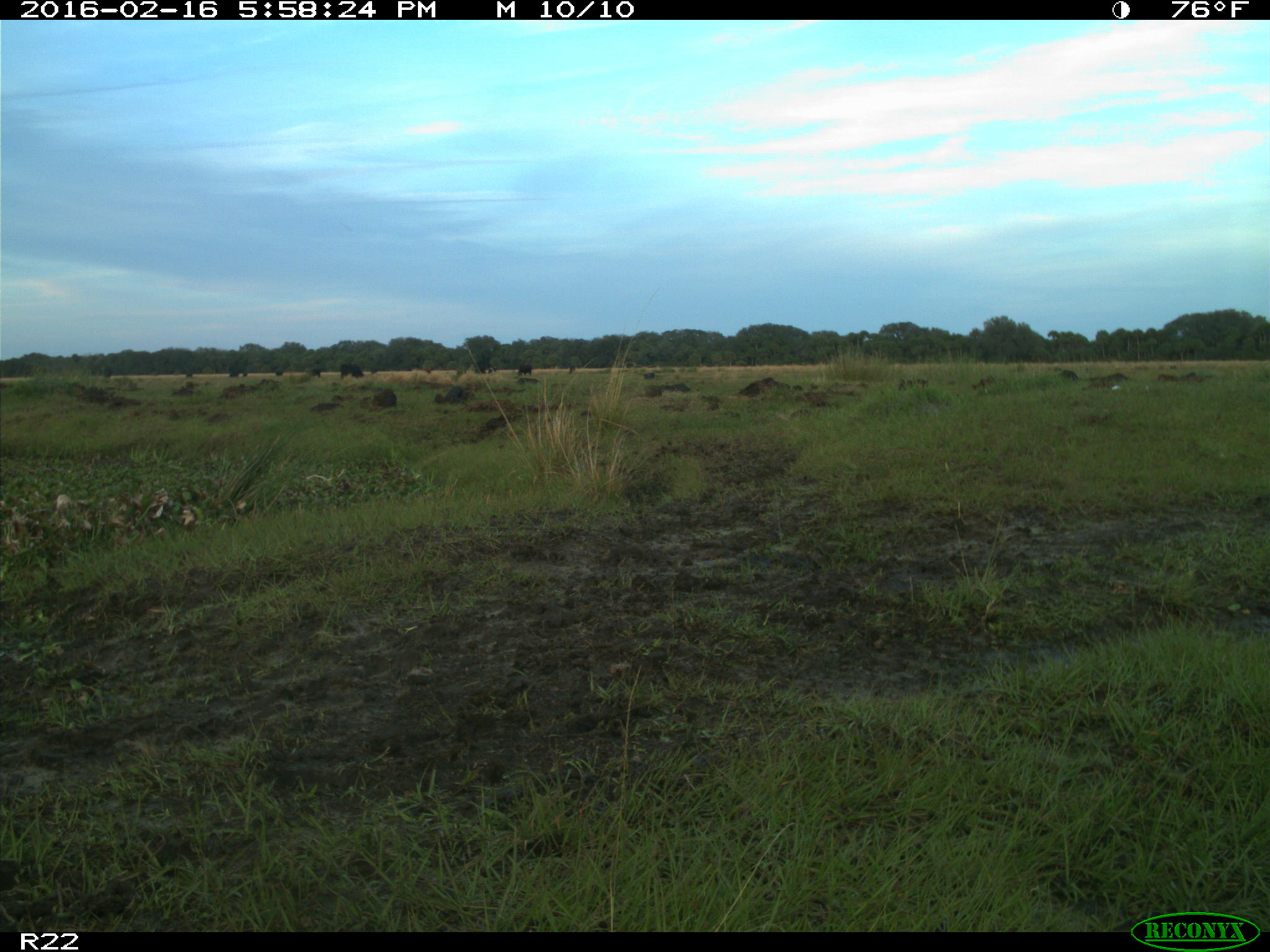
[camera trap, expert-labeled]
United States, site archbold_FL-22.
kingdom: Animalia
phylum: Chordata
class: Mammalia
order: Artiodactyla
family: Bovidae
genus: Bos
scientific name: Bos taurus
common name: domestic cow